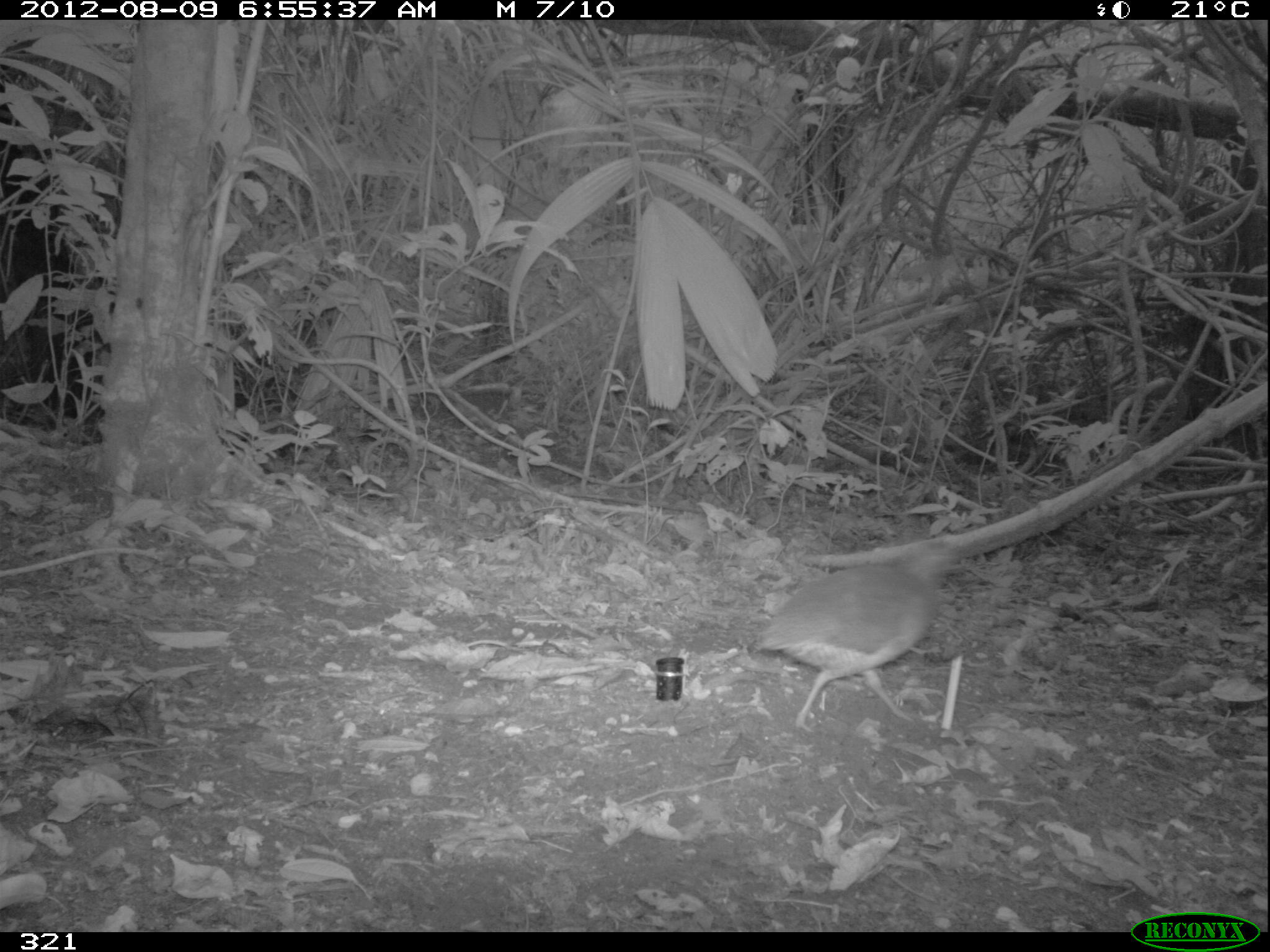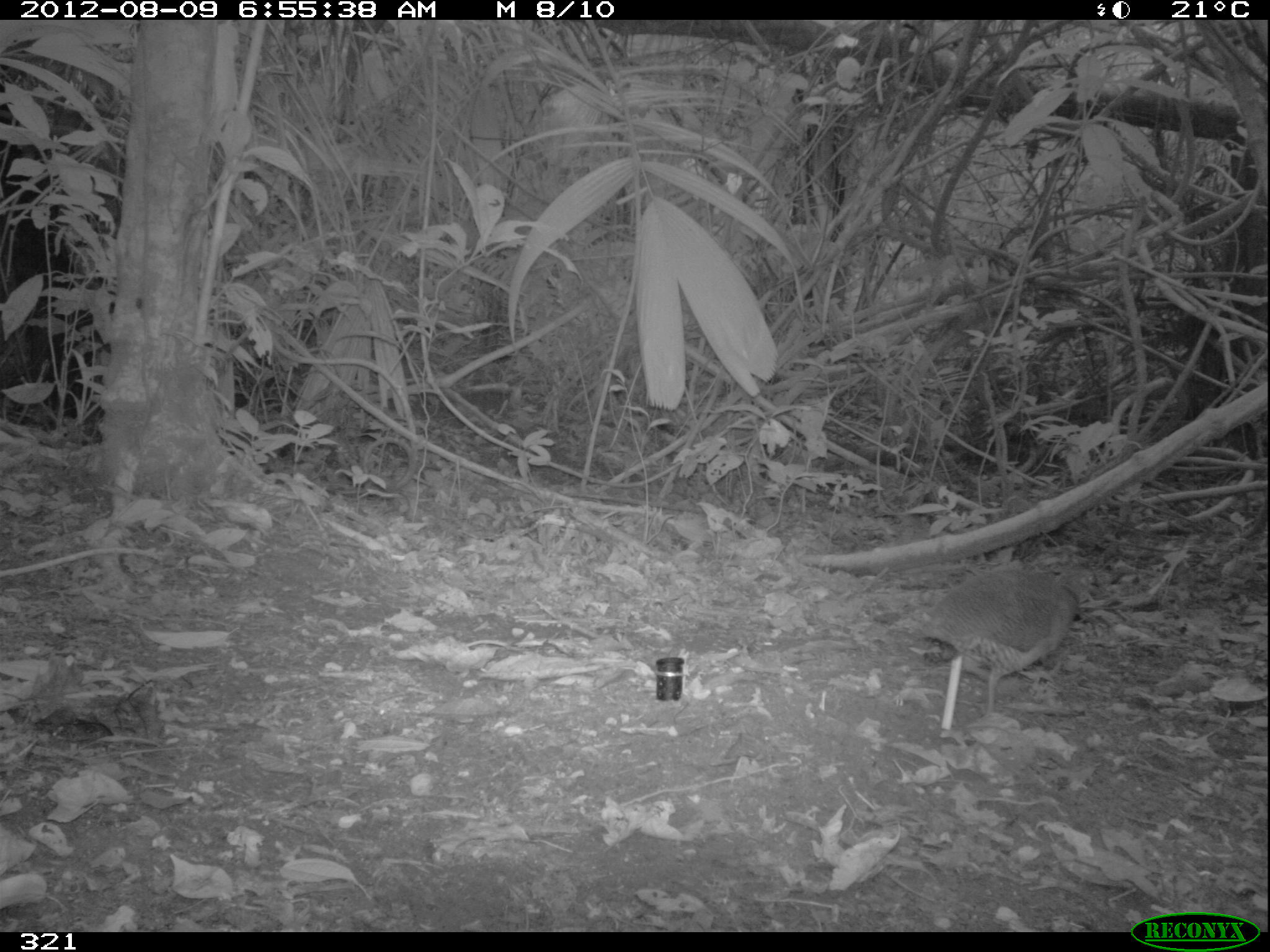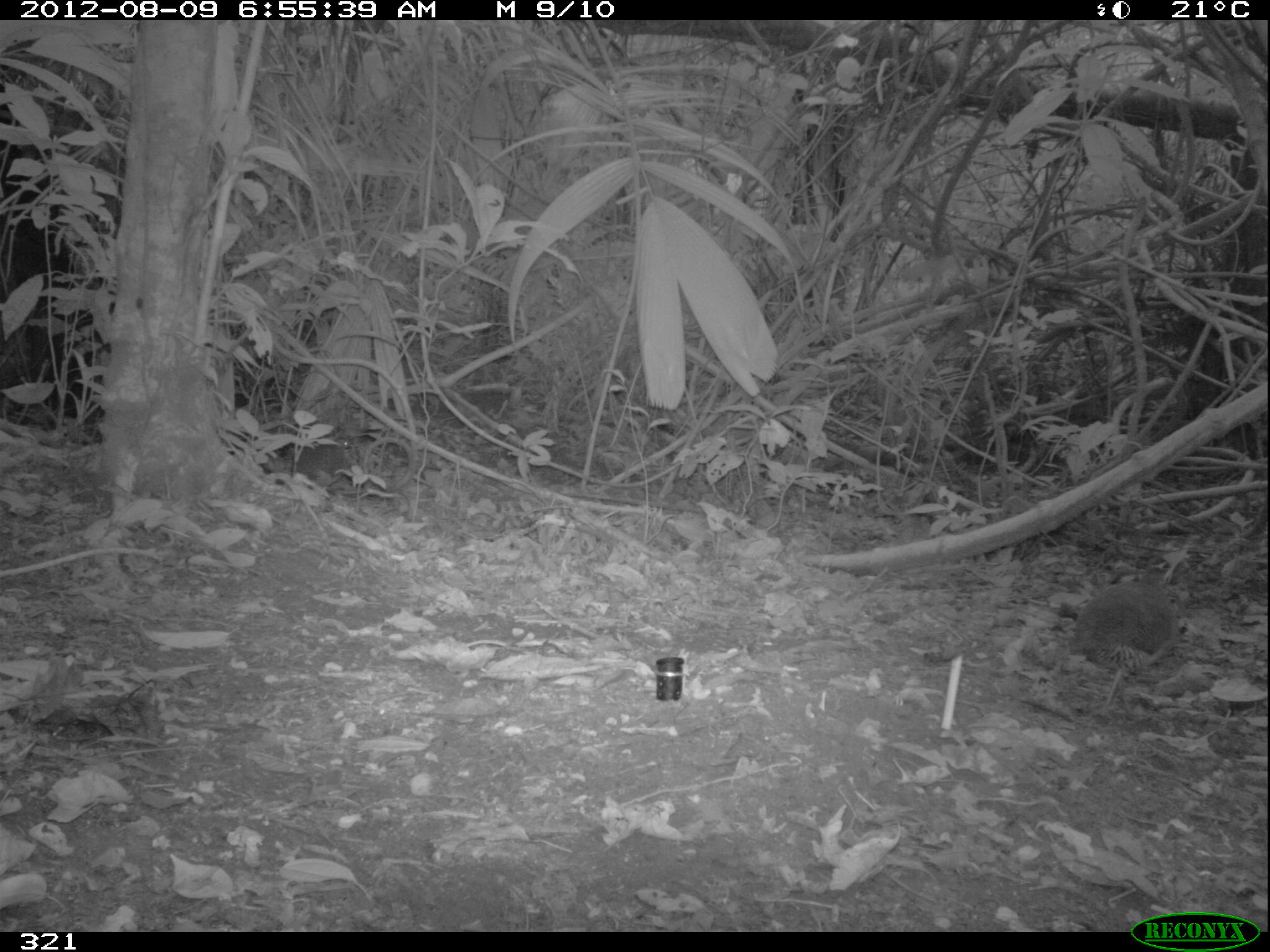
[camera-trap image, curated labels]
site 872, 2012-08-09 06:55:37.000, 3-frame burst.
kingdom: Animalia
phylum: Chordata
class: Aves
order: Galliformes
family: Phasianidae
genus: Alectoris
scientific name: Alectoris rufa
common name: red-legged partridge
Alectoris rufa (red-legged partridge).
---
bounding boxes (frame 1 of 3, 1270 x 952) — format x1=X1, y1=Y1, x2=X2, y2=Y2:
alectoris rufa: x1=751, y1=538, x2=977, y2=732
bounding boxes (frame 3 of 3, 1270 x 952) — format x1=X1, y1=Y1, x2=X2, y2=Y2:
alectoris rufa: x1=1067, y1=564, x2=1179, y2=718